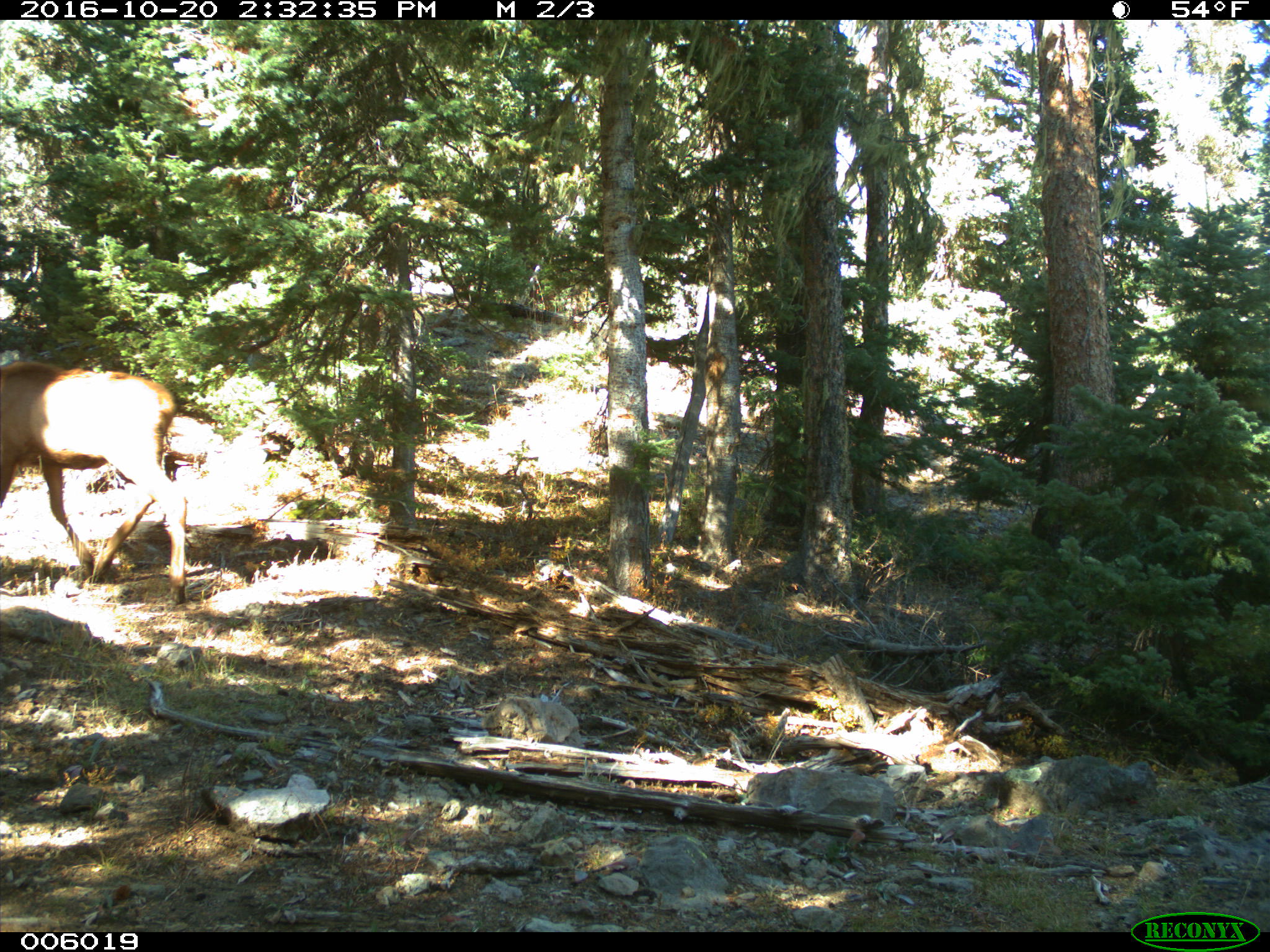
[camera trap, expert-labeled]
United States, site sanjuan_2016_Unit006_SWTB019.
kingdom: Animalia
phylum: Chordata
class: Mammalia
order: Artiodactyla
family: Cervidae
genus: Cervus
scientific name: Cervus elaphus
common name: red deer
Cervus elaphus (red deer).